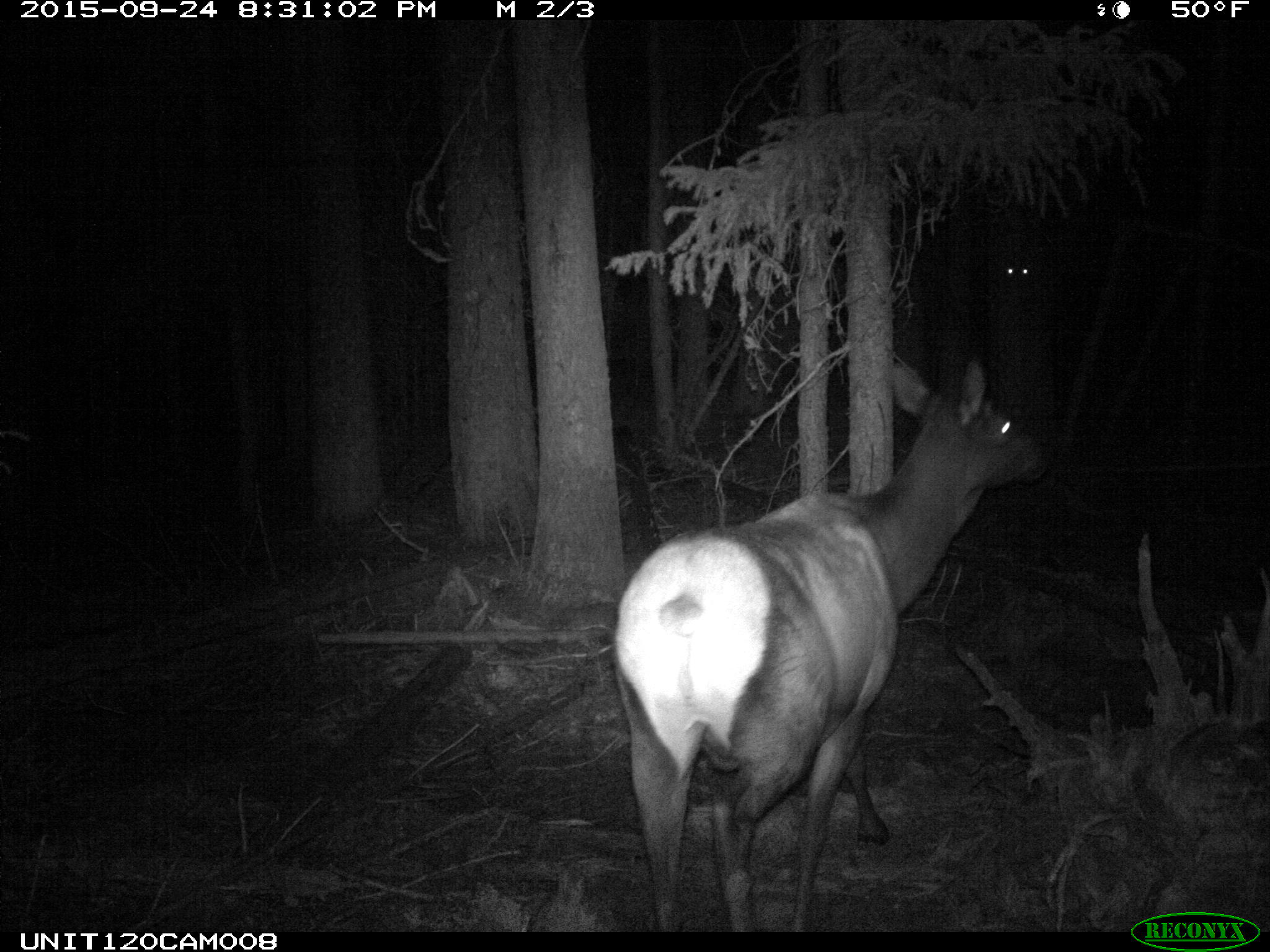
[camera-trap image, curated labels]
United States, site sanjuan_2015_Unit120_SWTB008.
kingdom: Animalia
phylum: Chordata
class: Mammalia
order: Artiodactyla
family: Cervidae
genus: Cervus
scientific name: Cervus elaphus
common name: red deer